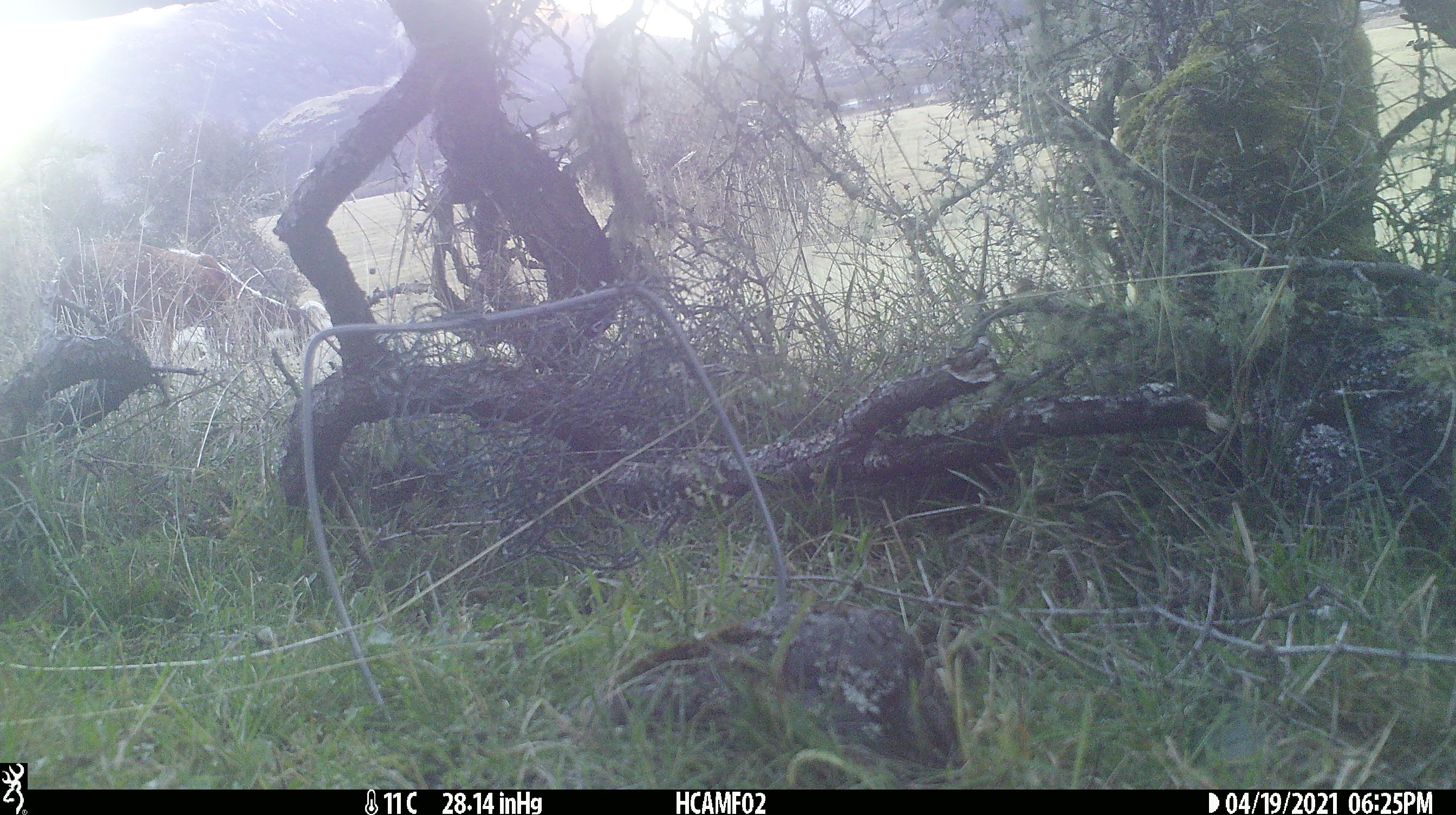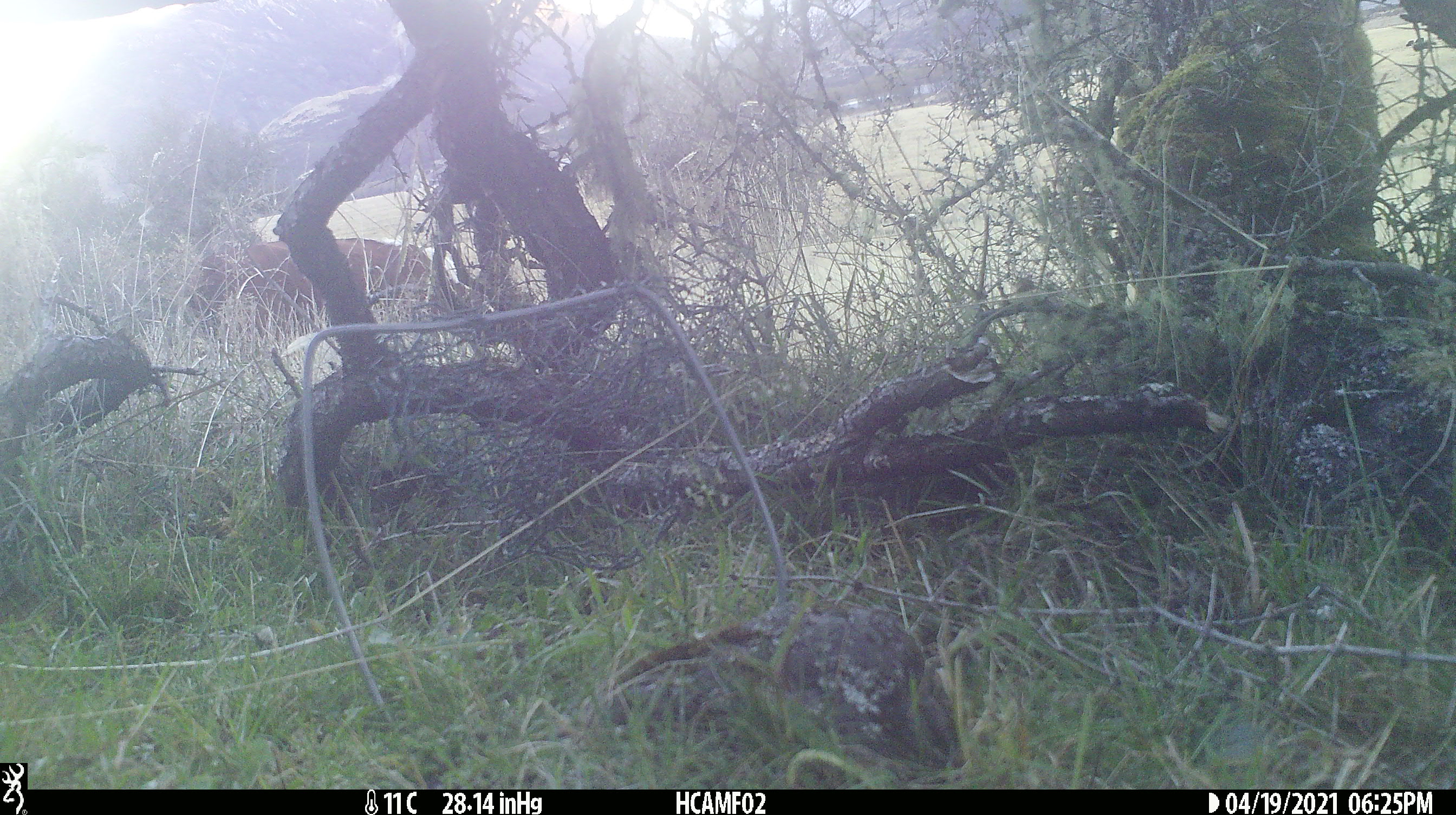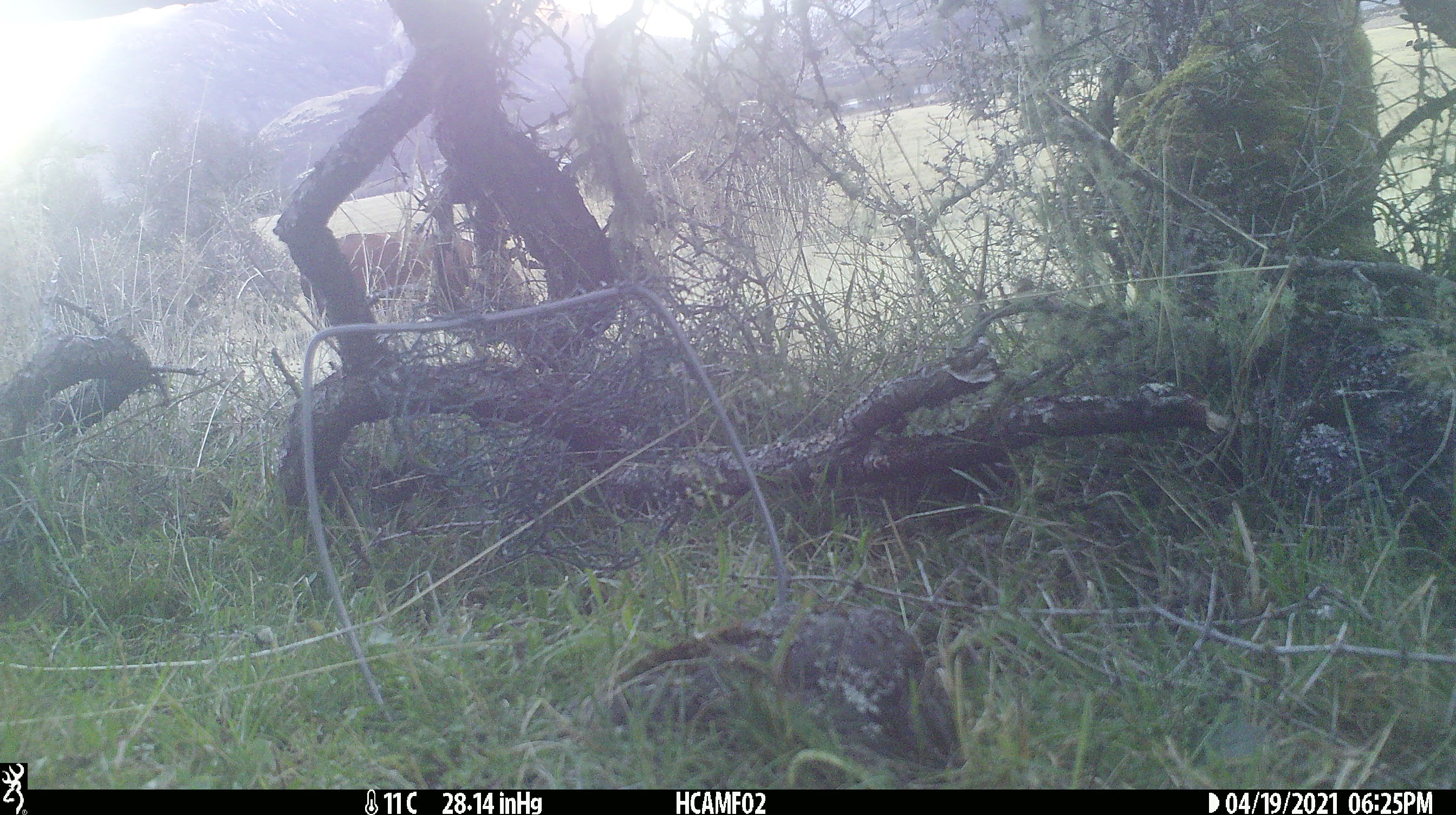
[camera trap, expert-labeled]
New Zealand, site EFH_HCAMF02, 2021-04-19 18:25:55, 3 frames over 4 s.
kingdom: Animalia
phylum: Chordata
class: Mammalia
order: Artiodactyla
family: Bovidae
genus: Bos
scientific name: Bos taurus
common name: domestic cow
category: cow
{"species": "cow (domestic cow) (Bos taurus)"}